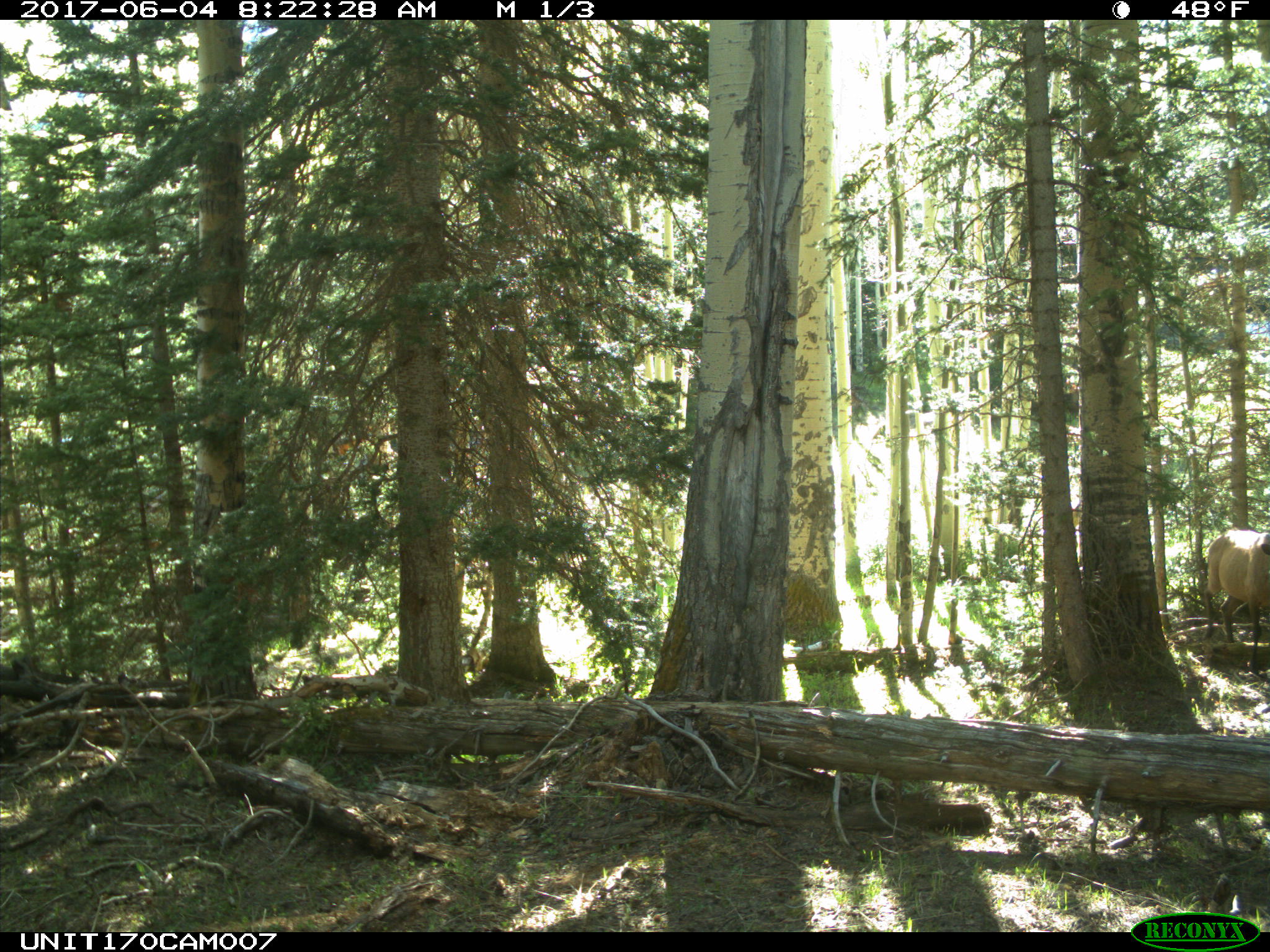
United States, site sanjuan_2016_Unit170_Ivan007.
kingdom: Animalia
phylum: Chordata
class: Mammalia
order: Artiodactyla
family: Cervidae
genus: Cervus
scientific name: Cervus elaphus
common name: red deer